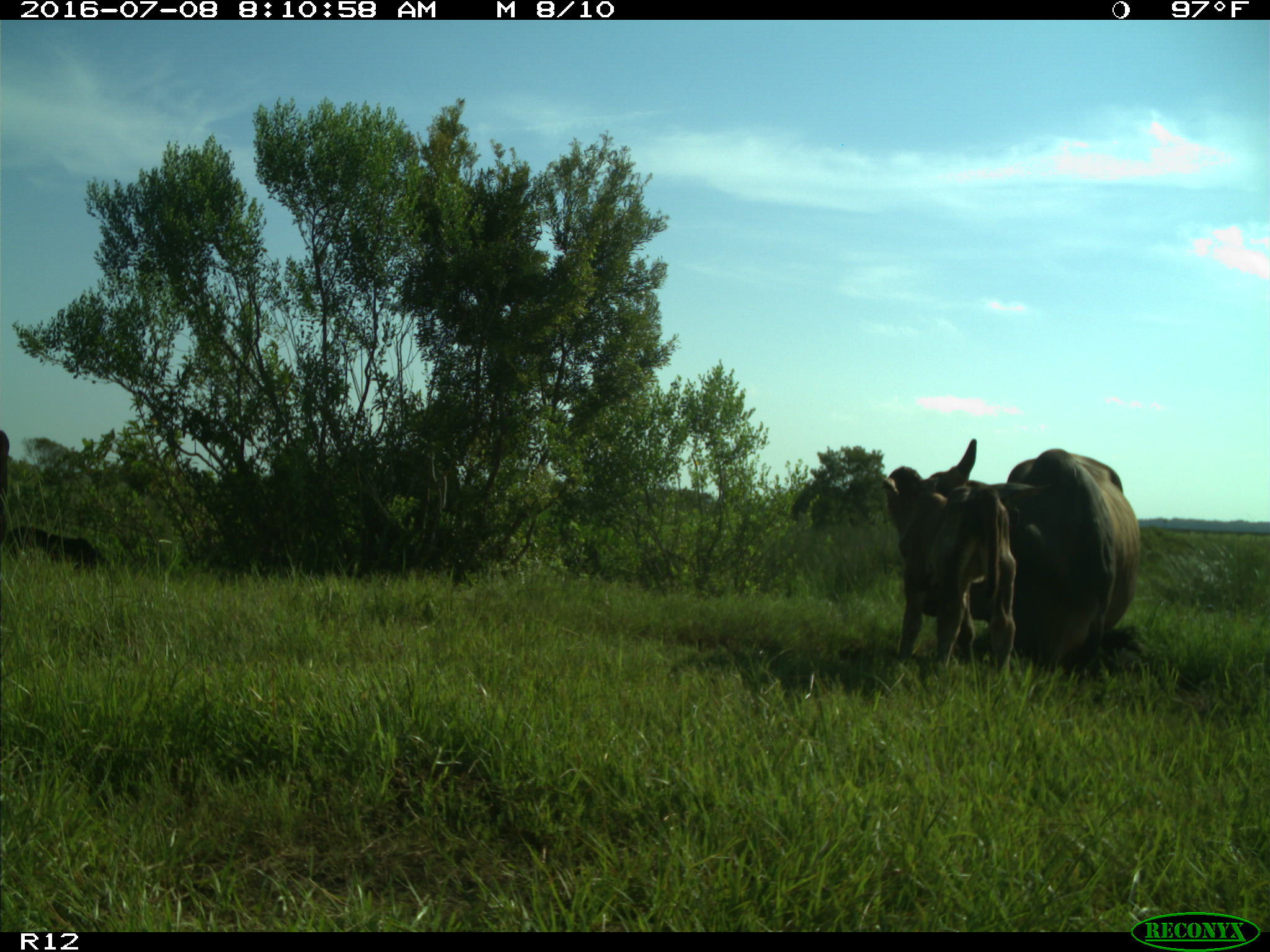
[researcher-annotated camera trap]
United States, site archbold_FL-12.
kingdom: Animalia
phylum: Chordata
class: Mammalia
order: Artiodactyla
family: Bovidae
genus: Bos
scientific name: Bos taurus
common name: domestic cow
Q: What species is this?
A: Bos taurus (domestic cow).